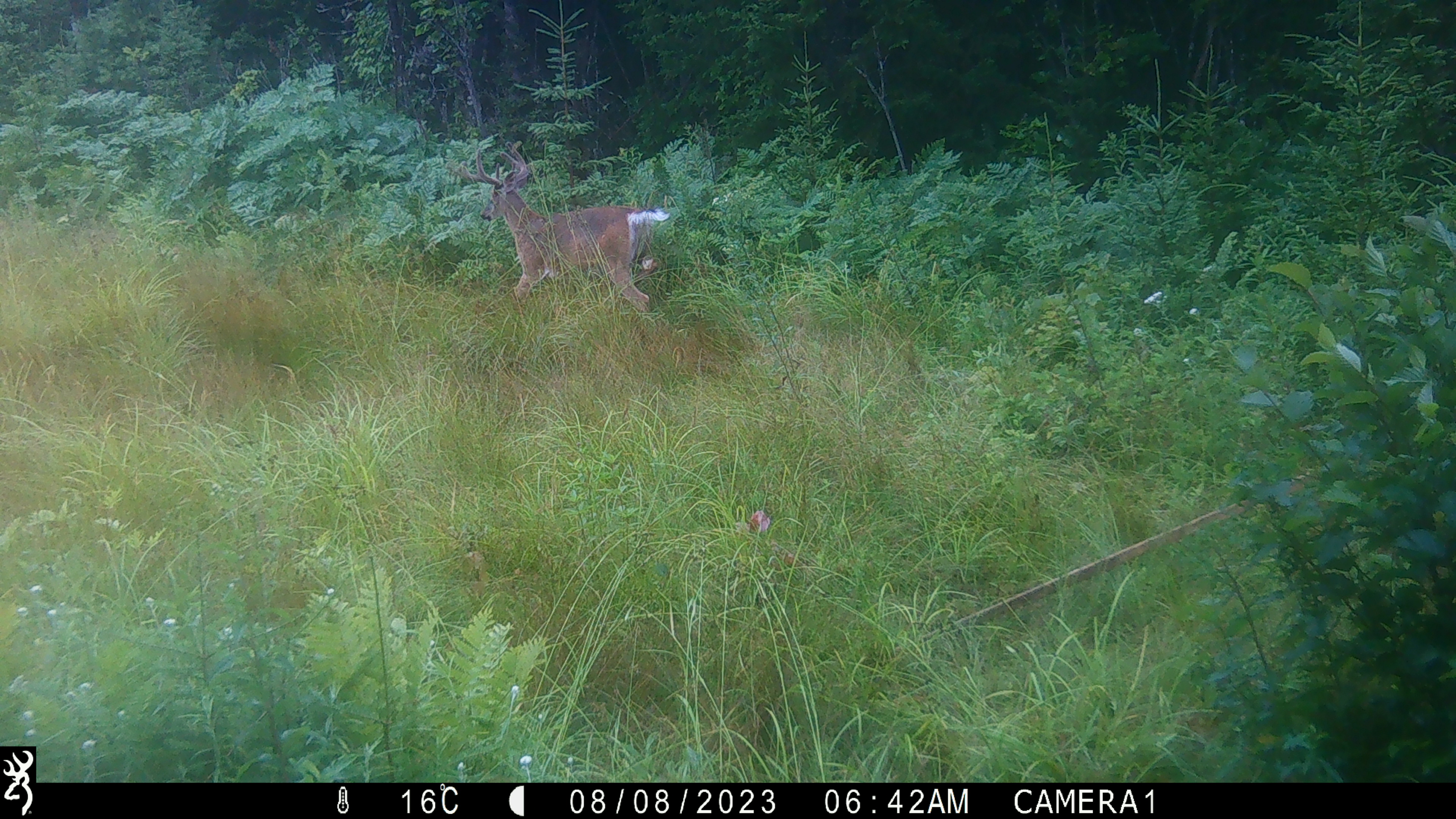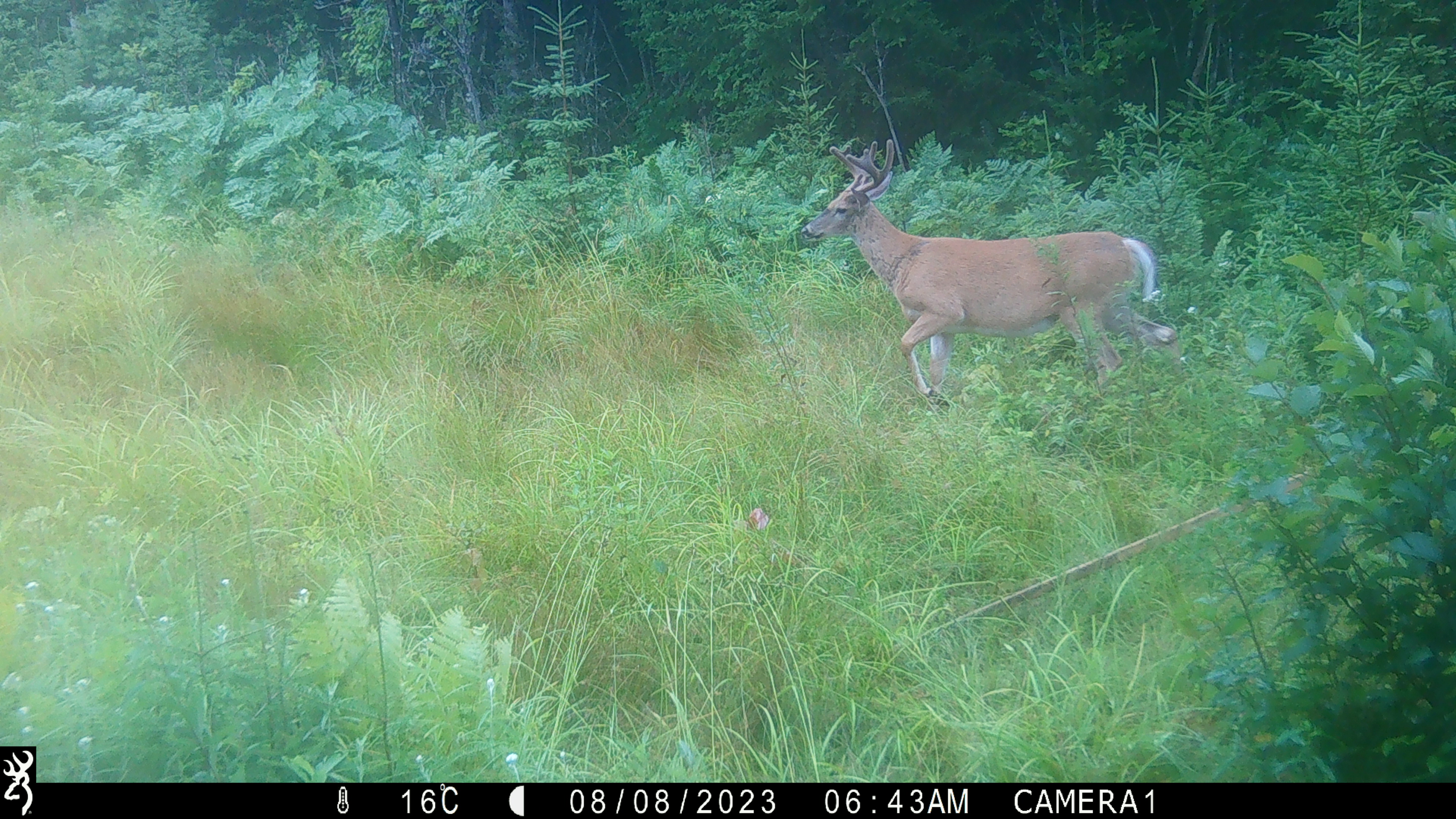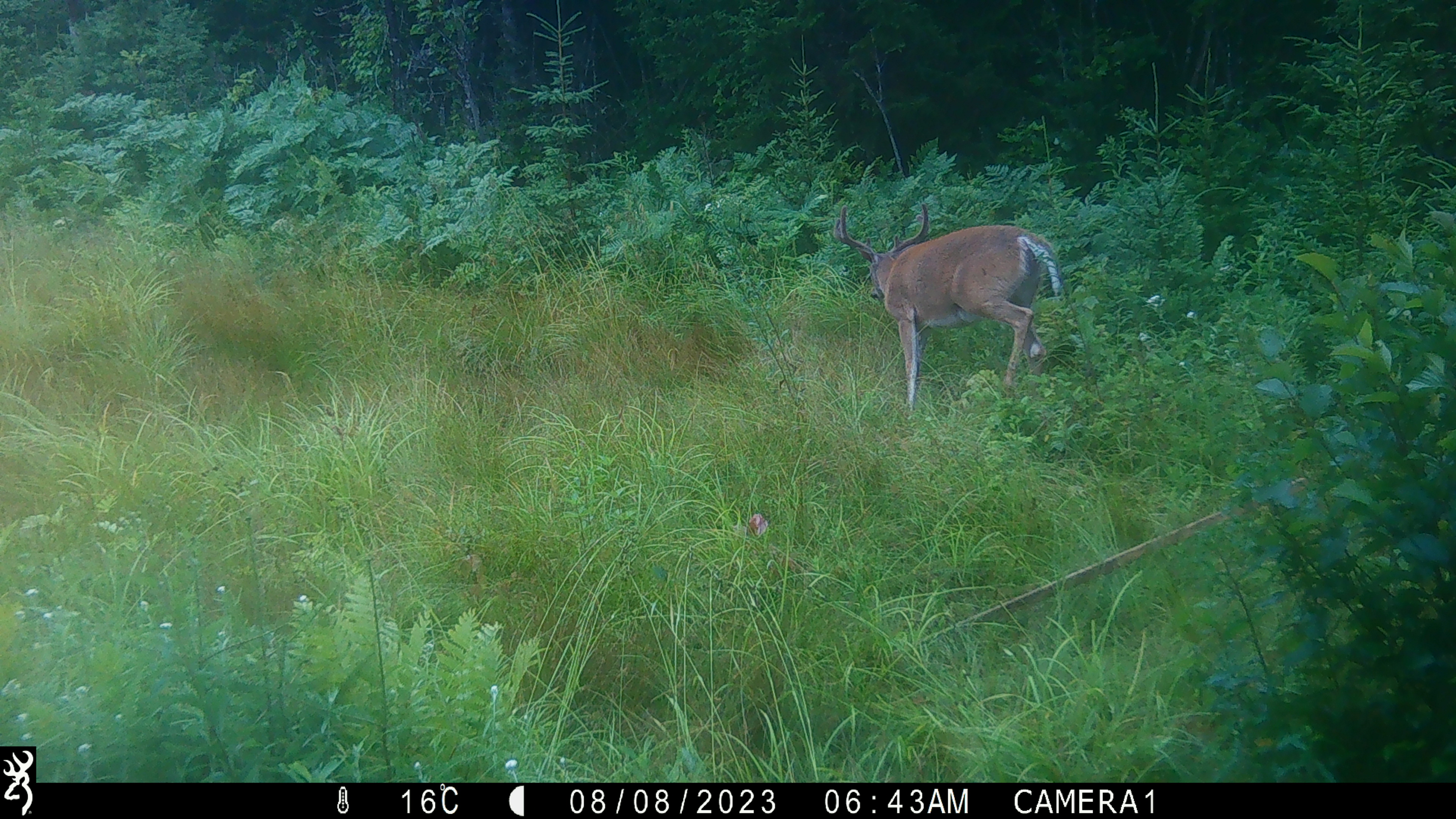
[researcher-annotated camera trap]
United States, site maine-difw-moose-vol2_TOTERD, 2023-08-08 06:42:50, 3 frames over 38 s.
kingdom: Animalia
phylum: Chordata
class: Mammalia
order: Artiodactyla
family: Cervidae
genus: Odocoileus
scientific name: Odocoileus virginianus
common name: white-tailed deer